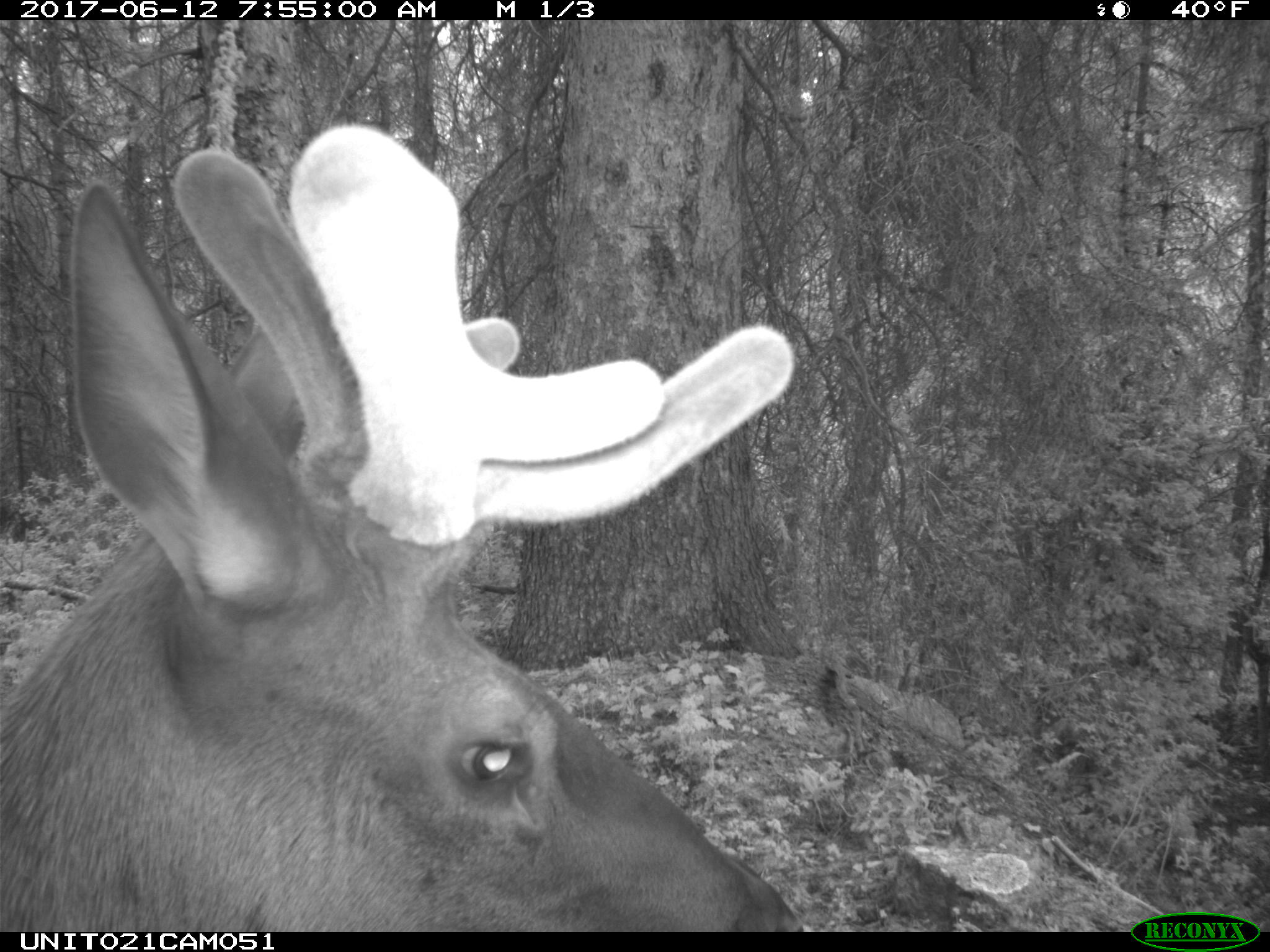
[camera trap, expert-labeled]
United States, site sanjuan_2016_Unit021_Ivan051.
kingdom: Animalia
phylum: Chordata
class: Mammalia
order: Artiodactyla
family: Cervidae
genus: Cervus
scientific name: Cervus elaphus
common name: red deer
Cervus elaphus (red deer).